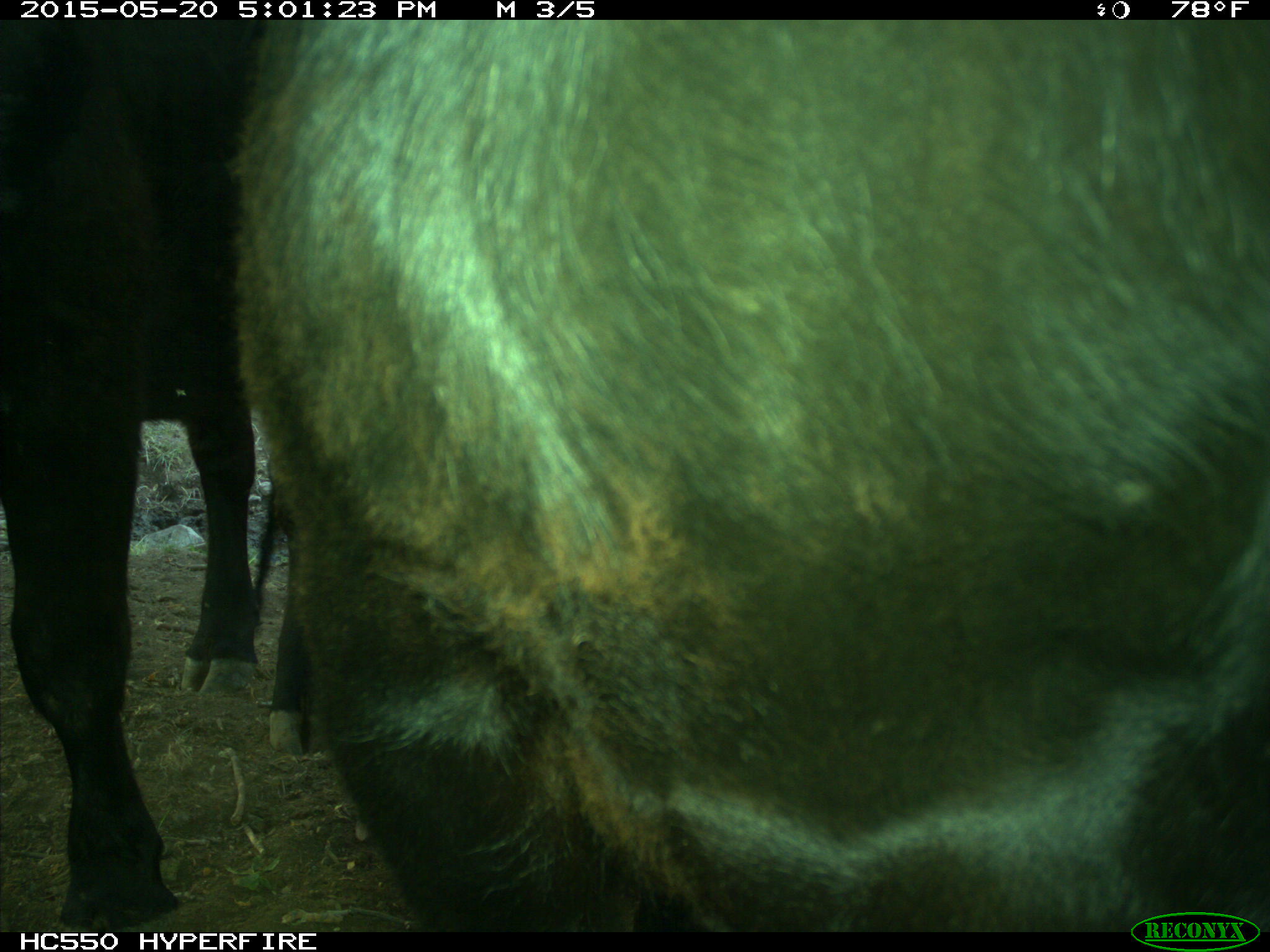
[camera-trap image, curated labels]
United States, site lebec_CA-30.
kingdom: Animalia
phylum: Chordata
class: Mammalia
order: Artiodactyla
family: Bovidae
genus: Bos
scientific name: Bos taurus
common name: domestic cow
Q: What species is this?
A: Bos taurus (domestic cow).